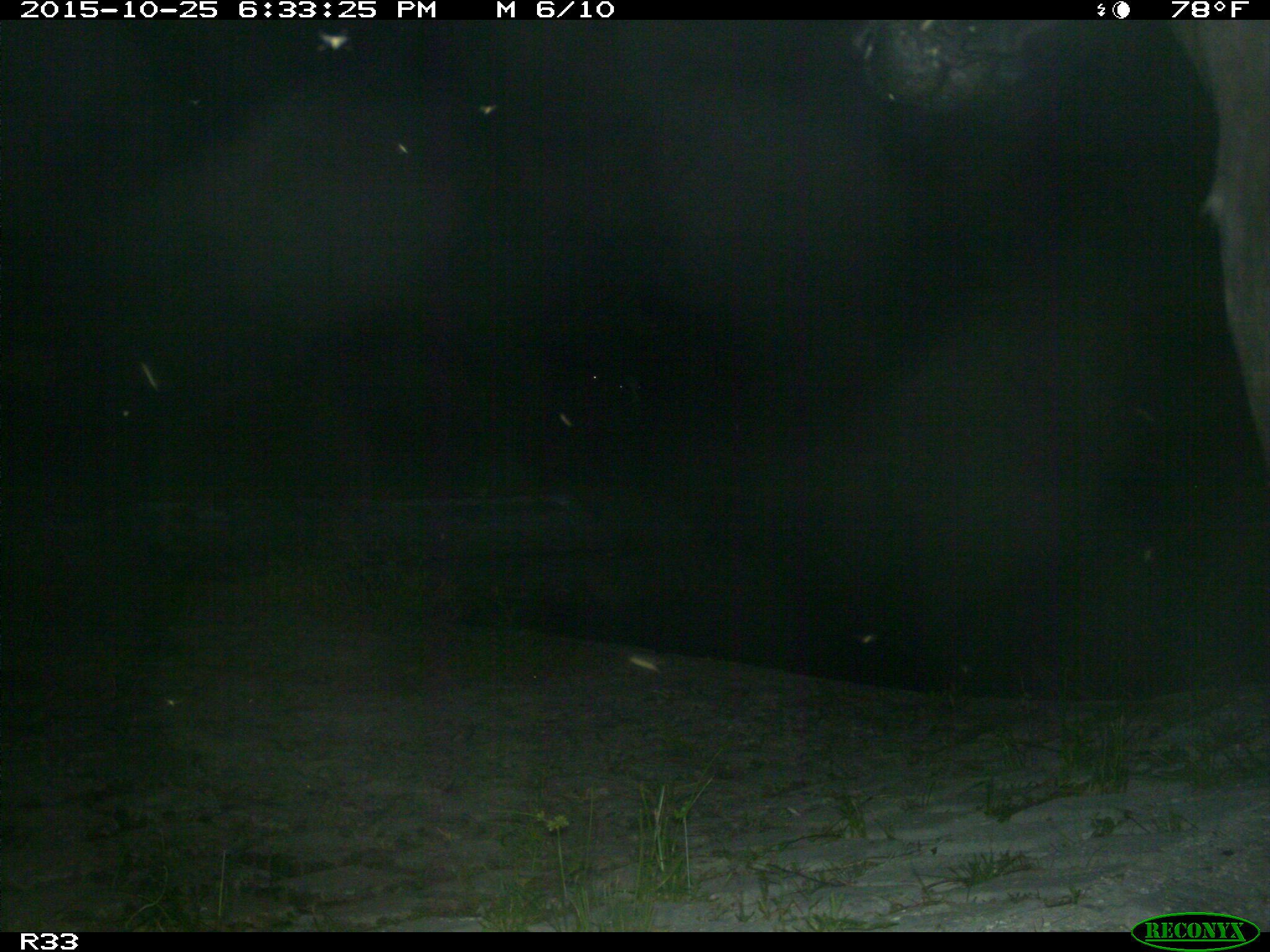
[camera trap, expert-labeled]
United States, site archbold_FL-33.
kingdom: Animalia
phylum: Chordata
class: Mammalia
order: Artiodactyla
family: Bovidae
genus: Bos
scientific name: Bos taurus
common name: domestic cow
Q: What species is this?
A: Bos taurus (domestic cow).